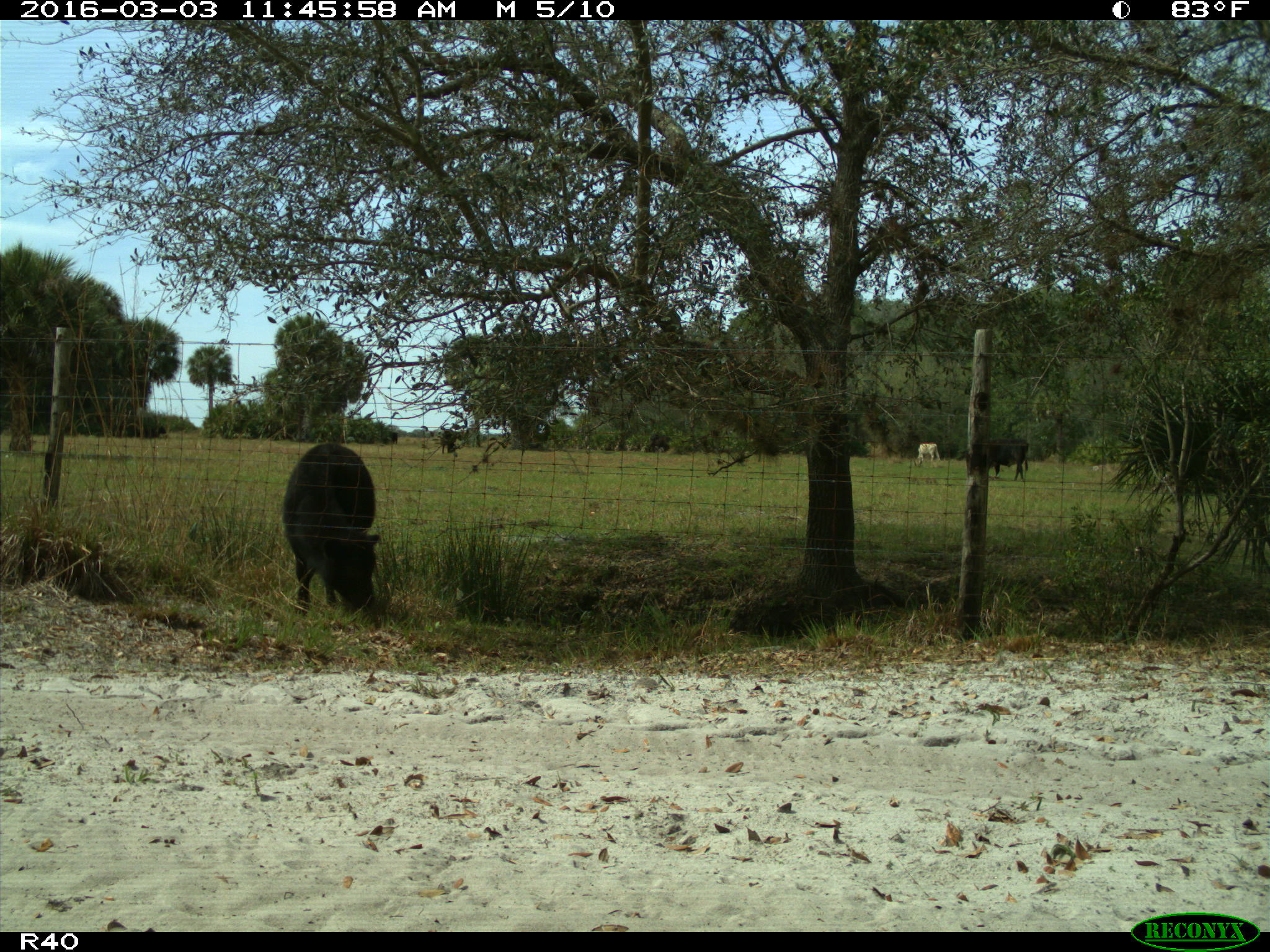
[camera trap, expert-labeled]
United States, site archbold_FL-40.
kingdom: Animalia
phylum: Chordata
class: Mammalia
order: Artiodactyla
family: Bovidae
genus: Bos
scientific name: Bos taurus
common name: domestic cow